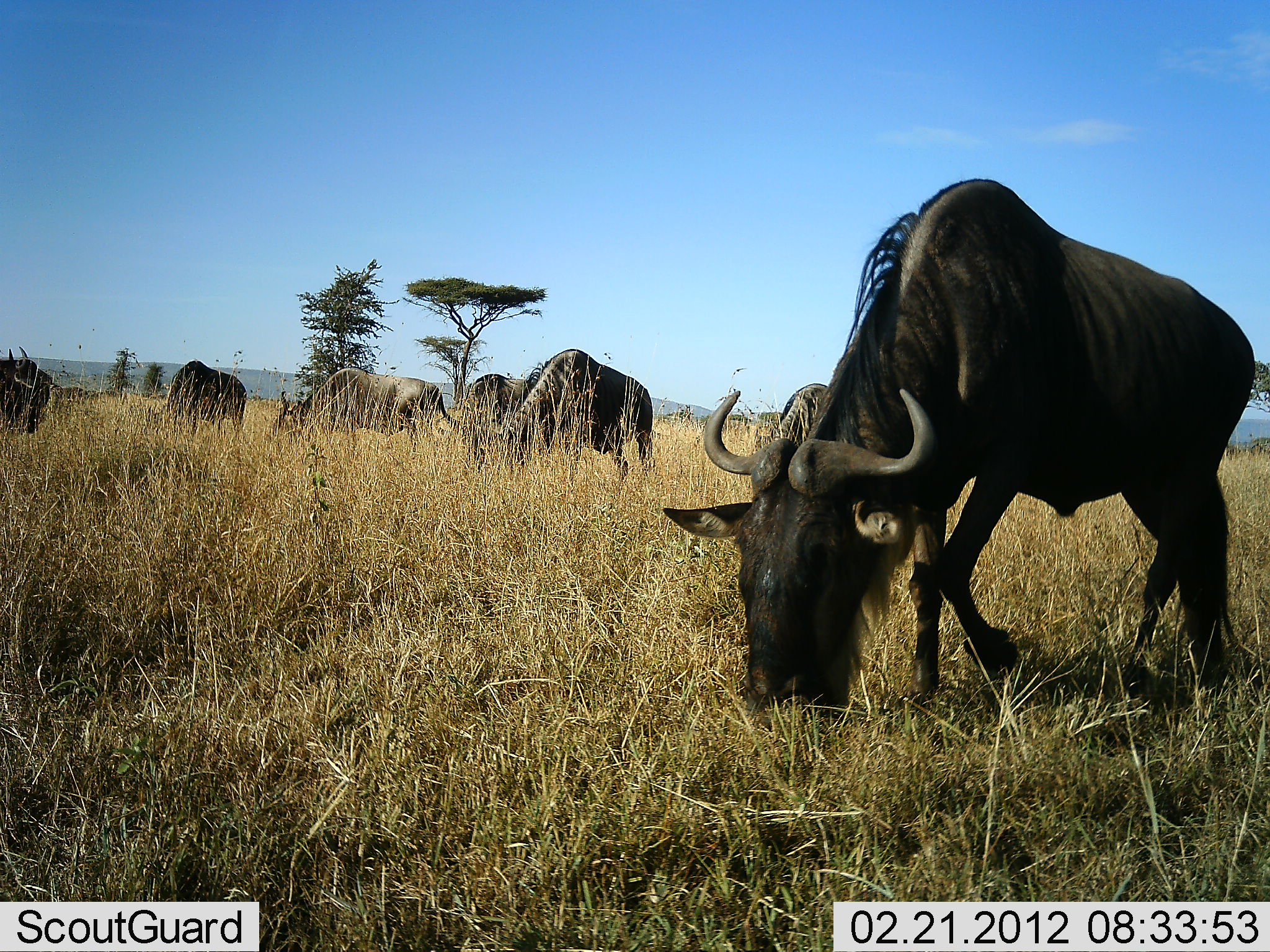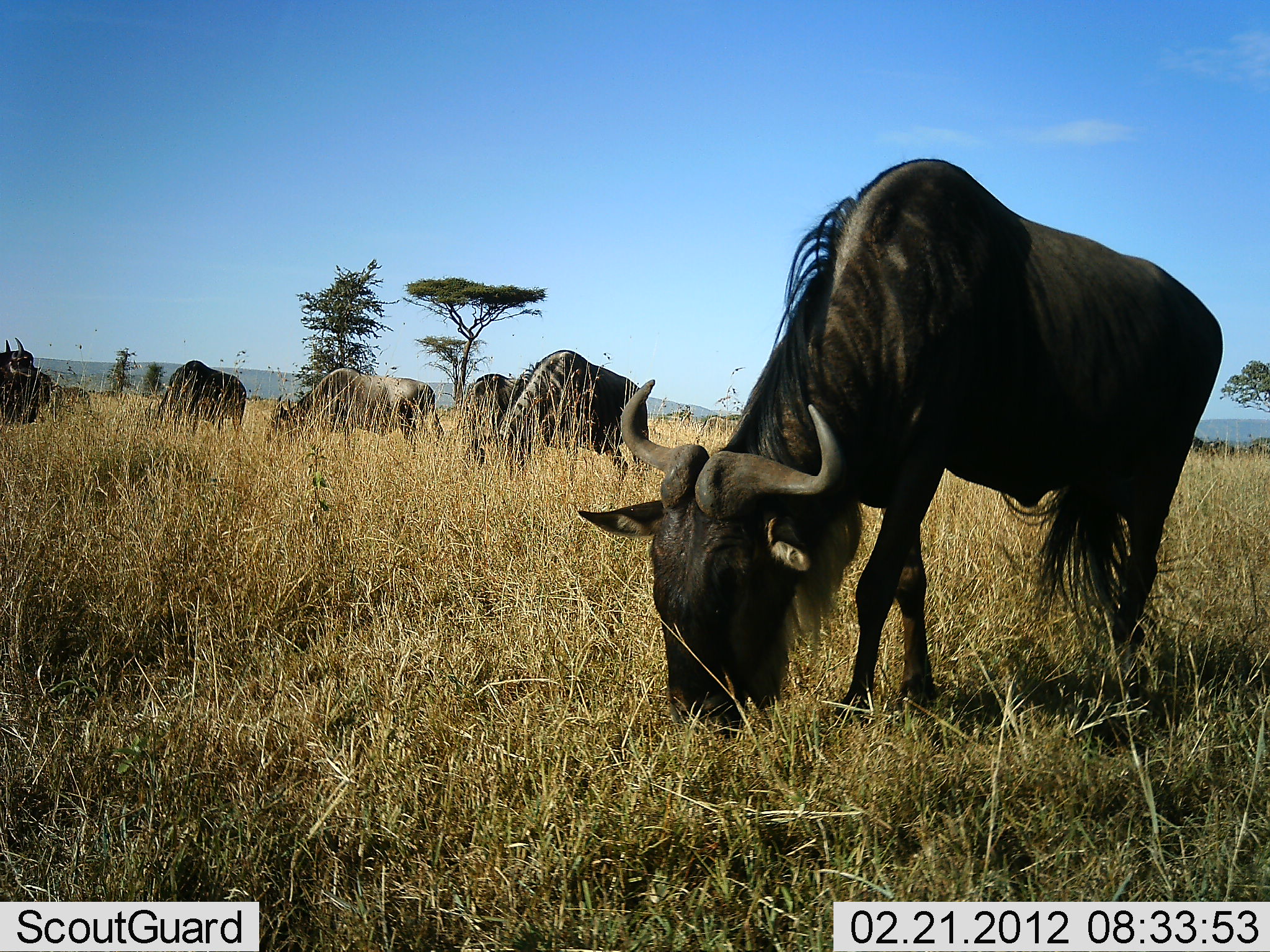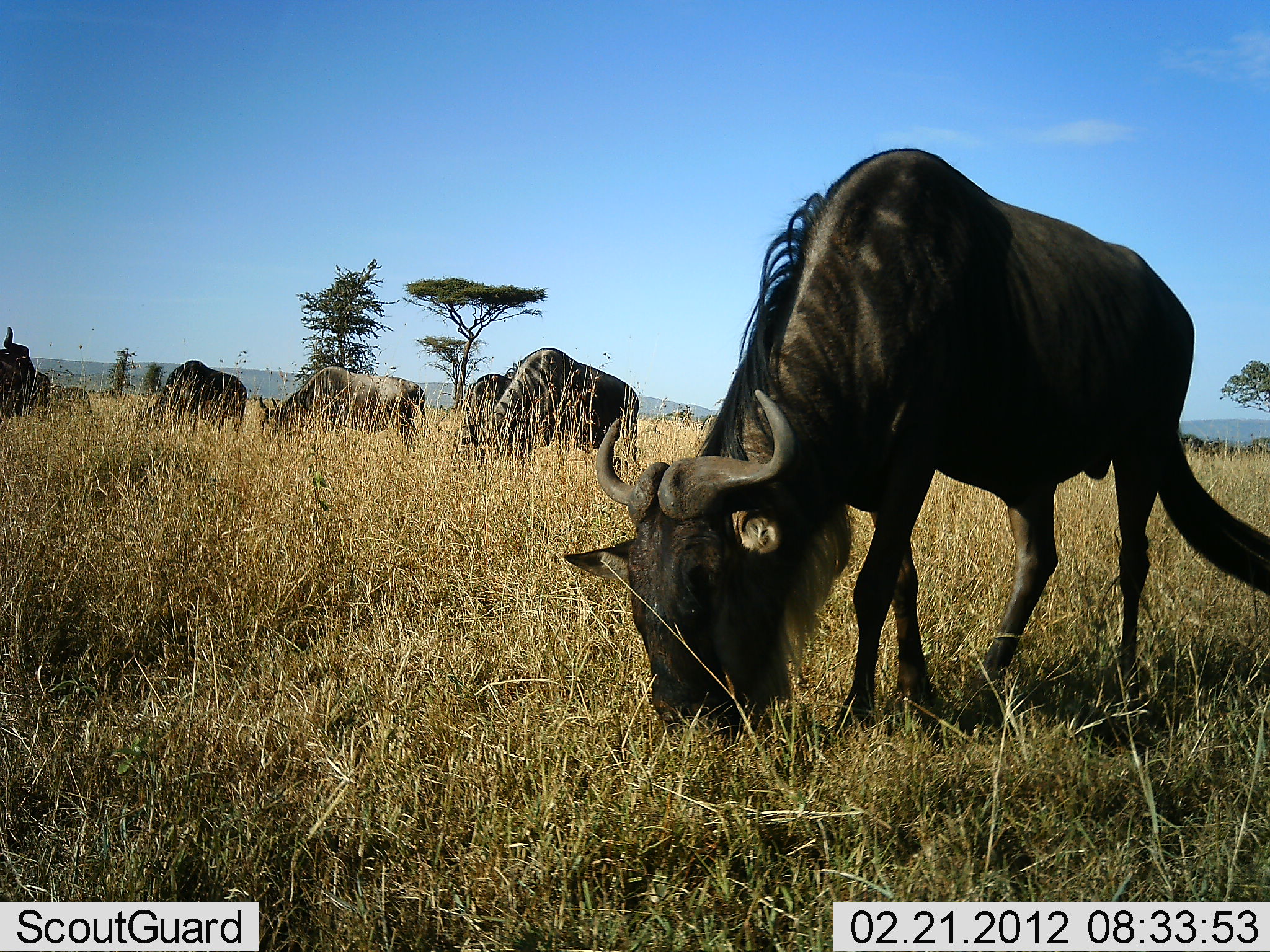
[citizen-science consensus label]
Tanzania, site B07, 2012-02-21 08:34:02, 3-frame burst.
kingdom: Animalia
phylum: Chordata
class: Mammalia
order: Artiodactyla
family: Bovidae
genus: Connochaetes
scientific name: Connochaetes taurinus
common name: blue wildebeest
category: wildebeest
Wildebeest (blue wildebeest) (Connochaetes taurinus), count 7. Behavior (volunteer vote fractions): standing 32%, resting 0%, moving 11%, interacting 0%. Young present (vote fraction): 0%. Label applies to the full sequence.